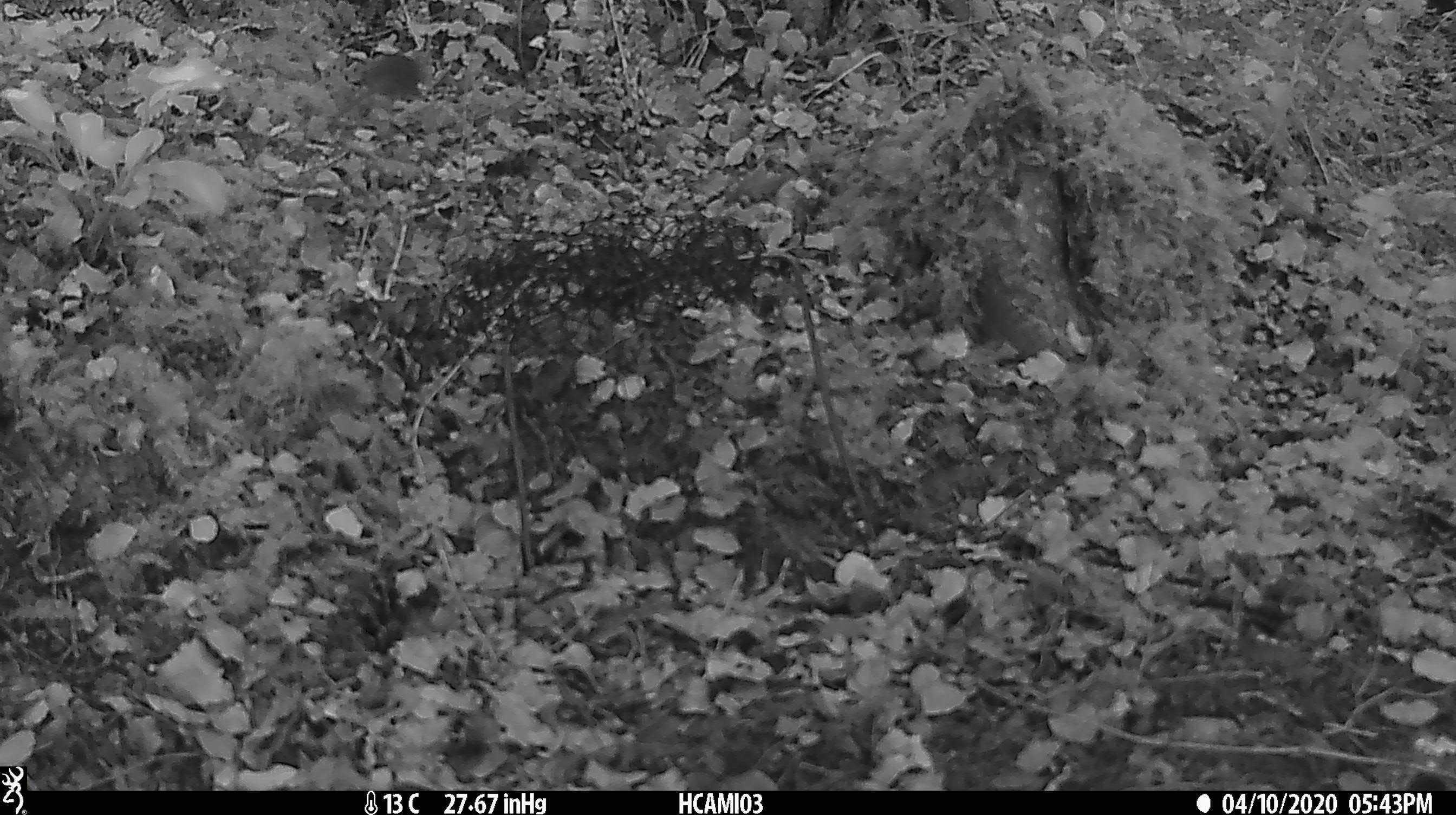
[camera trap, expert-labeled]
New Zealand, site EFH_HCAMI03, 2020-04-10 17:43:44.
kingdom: Animalia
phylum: Chordata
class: Mammalia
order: Rodentia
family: Muridae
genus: Mus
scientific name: Mus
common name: mouse